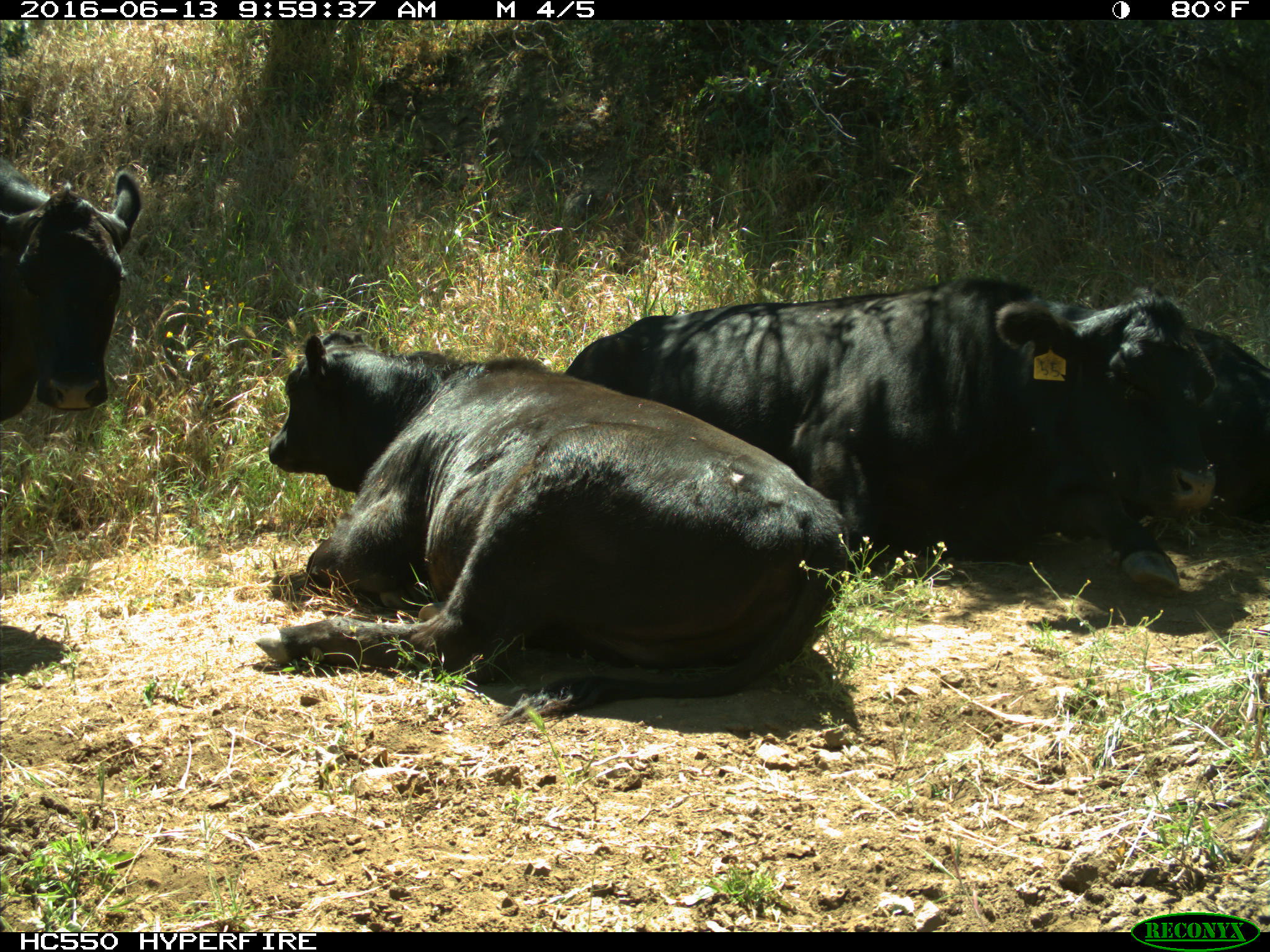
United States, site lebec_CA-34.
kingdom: Animalia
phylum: Chordata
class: Mammalia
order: Artiodactyla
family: Bovidae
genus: Bos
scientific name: Bos taurus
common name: domestic cow